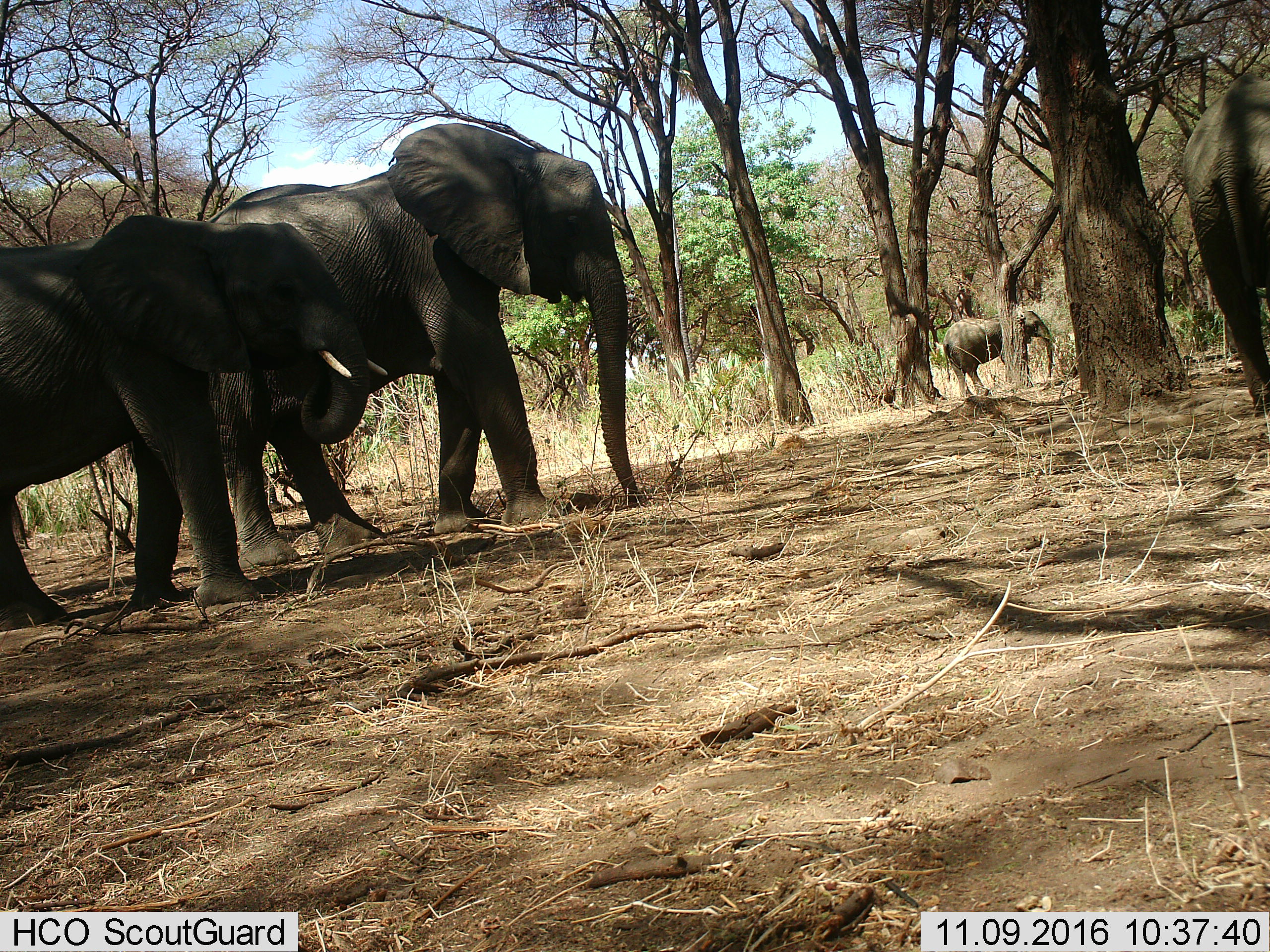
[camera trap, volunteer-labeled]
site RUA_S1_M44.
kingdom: Animalia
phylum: Chordata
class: Mammalia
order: Proboscidea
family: Elephantidae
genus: Loxodonta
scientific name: Loxodonta africana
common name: african bush elephant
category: elephant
Elephant (african bush elephant) (Loxodonta africana), count 4. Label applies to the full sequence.